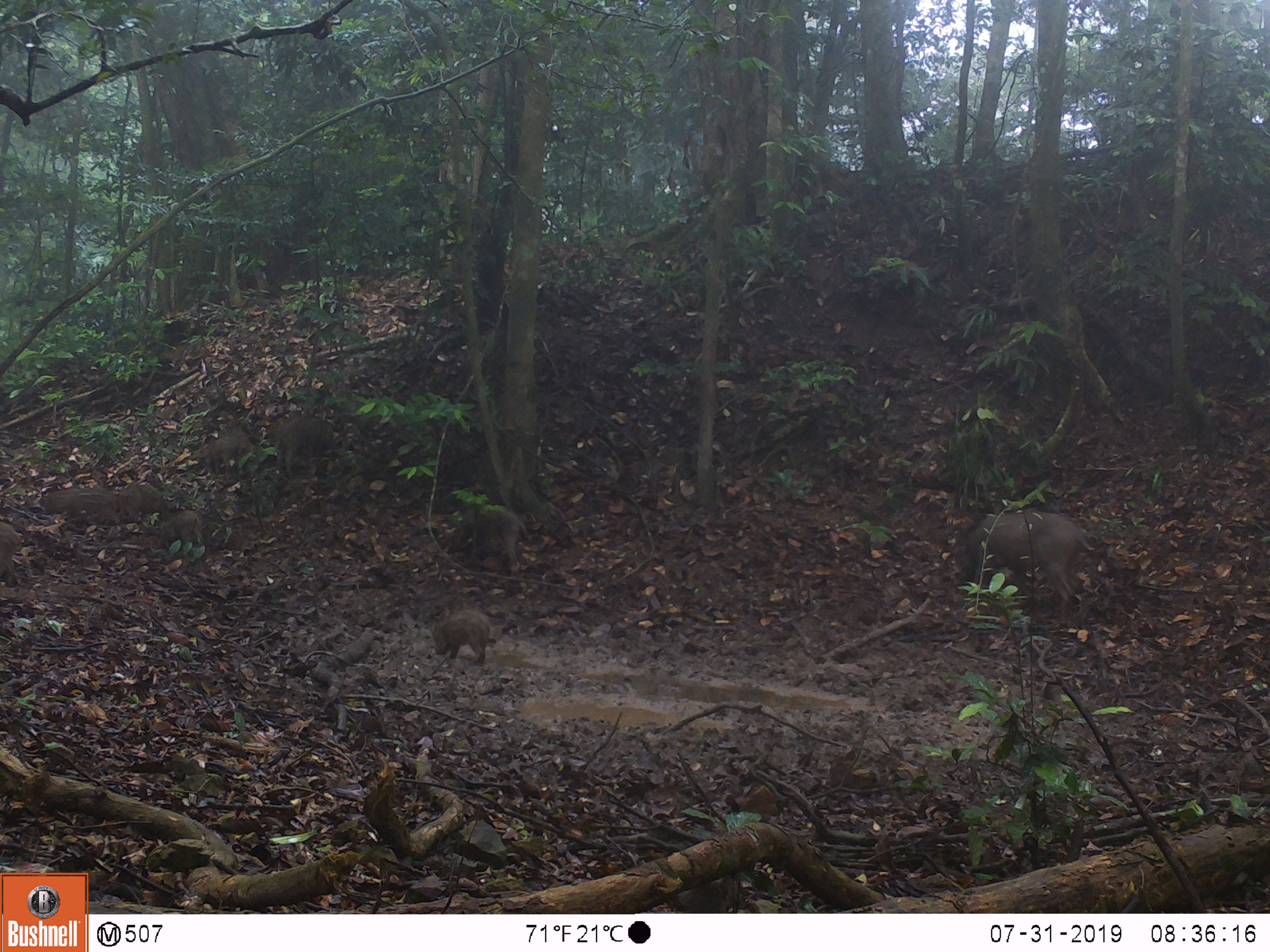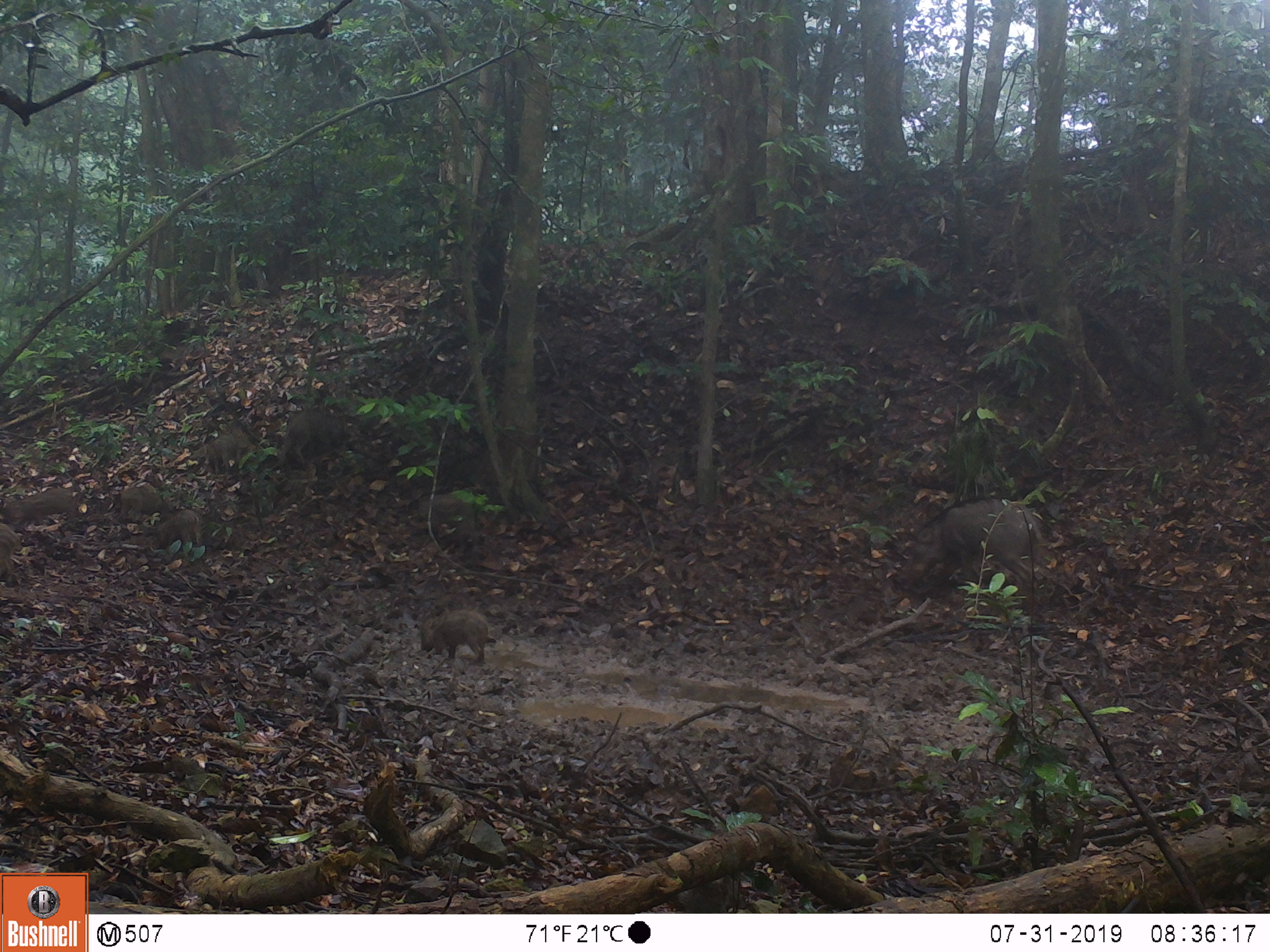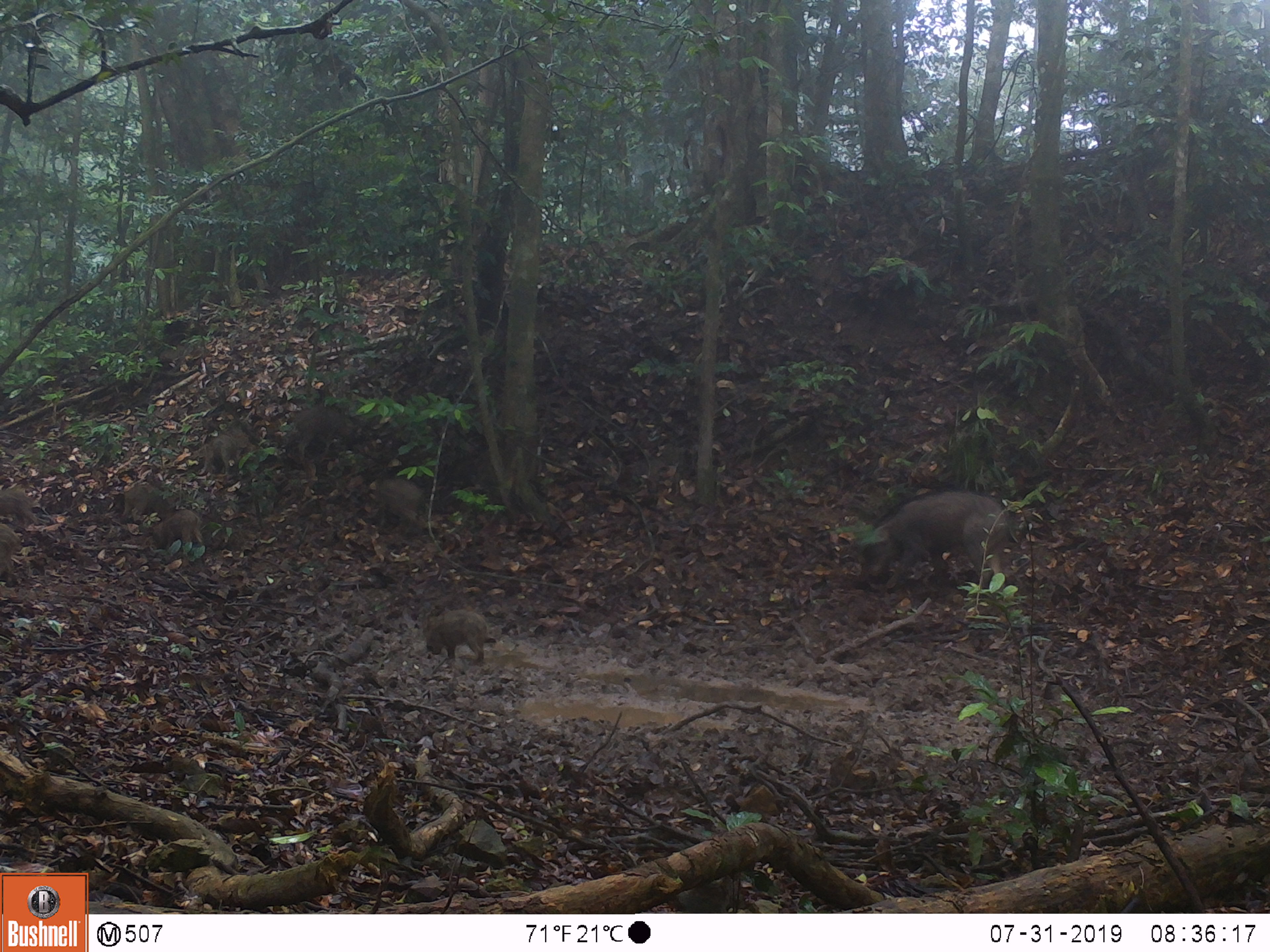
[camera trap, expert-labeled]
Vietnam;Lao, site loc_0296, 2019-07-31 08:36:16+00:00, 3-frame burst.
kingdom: Animalia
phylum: Chordata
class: Mammalia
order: Artiodactyla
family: Suidae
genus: Sus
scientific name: Sus scrofa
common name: eurasian wild pig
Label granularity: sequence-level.